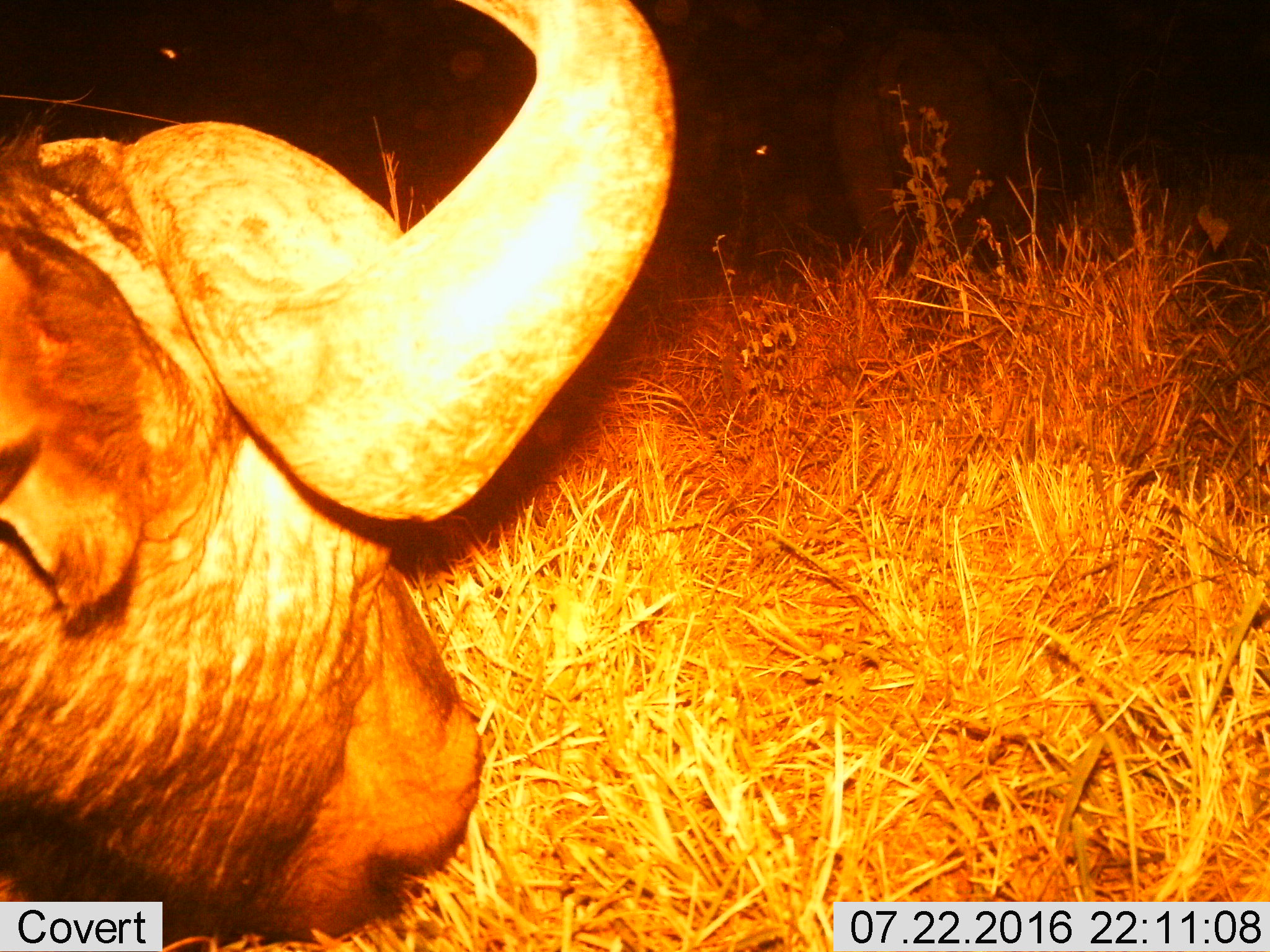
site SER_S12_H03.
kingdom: Animalia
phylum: Chordata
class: Mammalia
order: Artiodactyla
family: Bovidae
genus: Syncerus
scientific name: Syncerus caffer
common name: african buffalo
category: buffalo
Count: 1.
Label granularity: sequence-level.